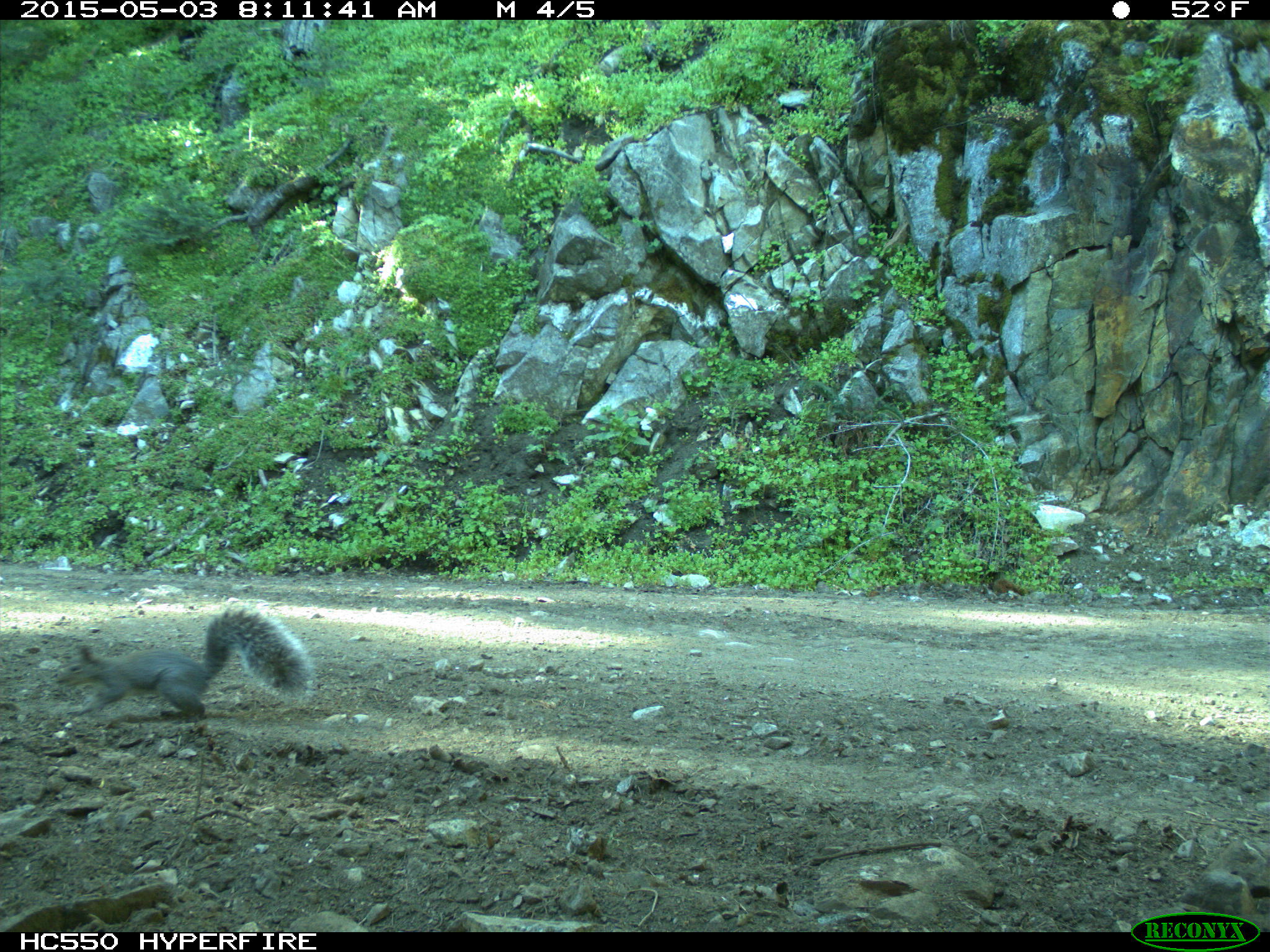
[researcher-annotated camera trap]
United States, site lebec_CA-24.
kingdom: Animalia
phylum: Chordata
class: Mammalia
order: Rodentia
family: Sciuridae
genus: Sciurus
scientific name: Sciurus carolinensis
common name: eastern gray squirrel